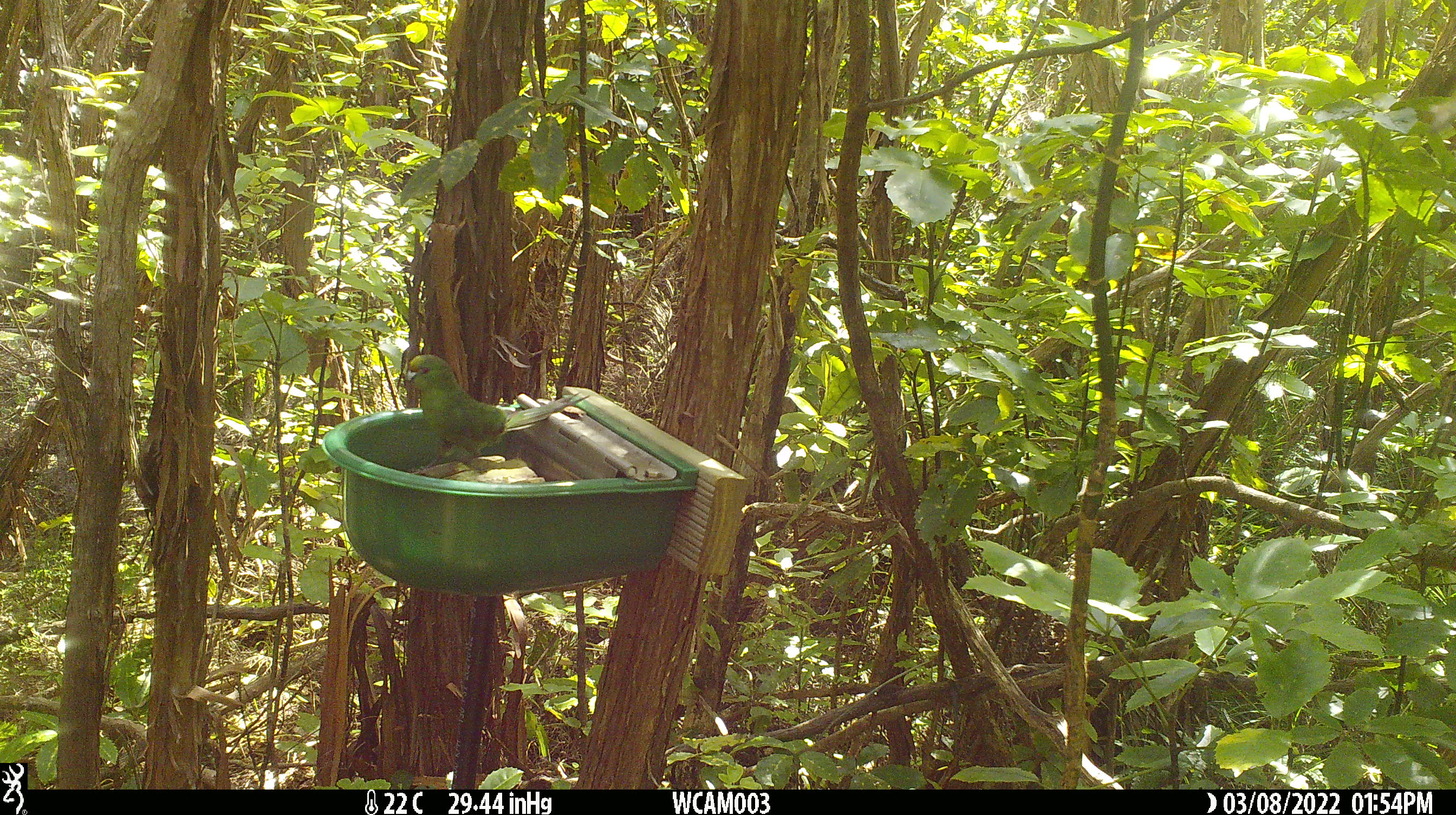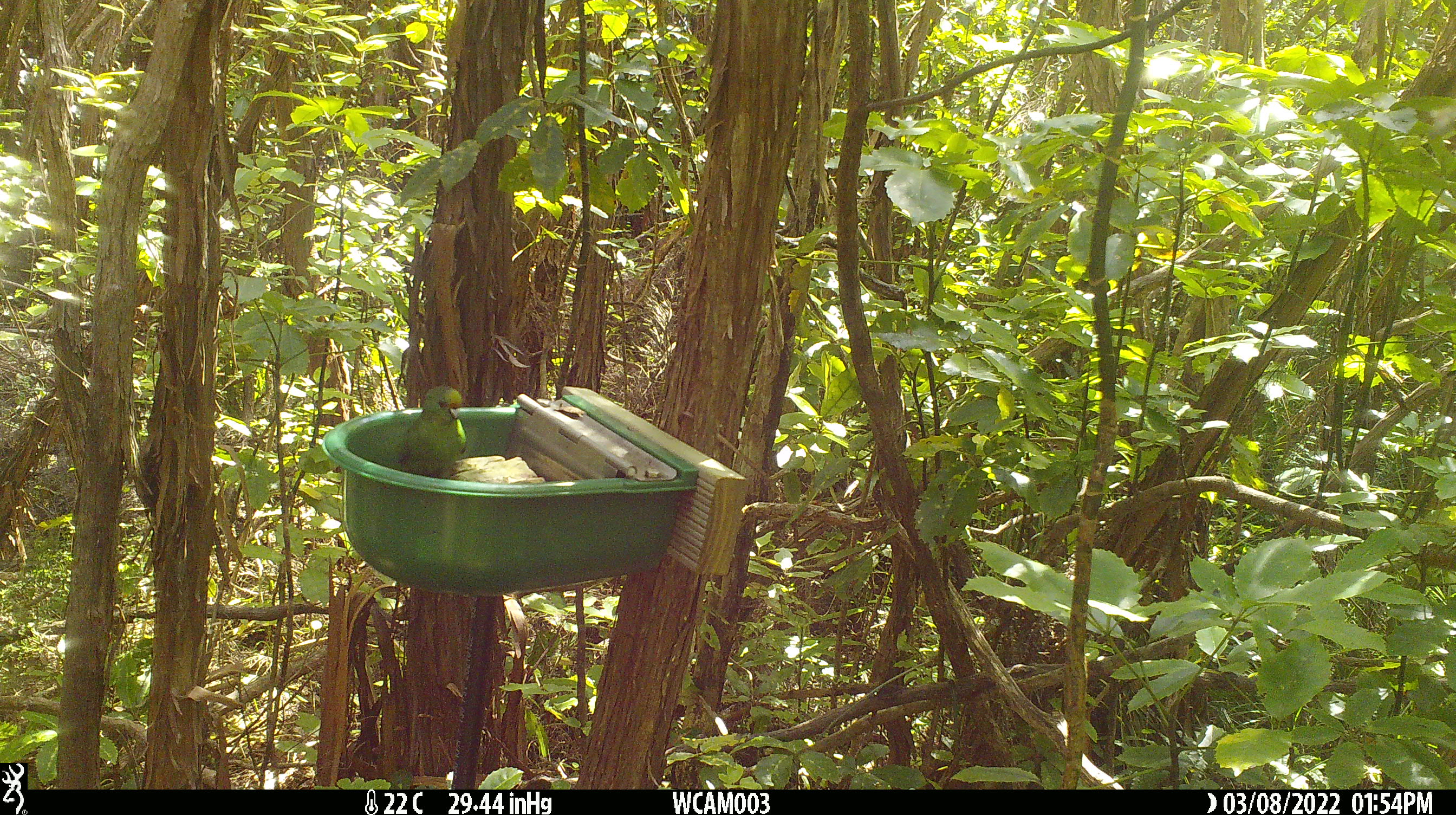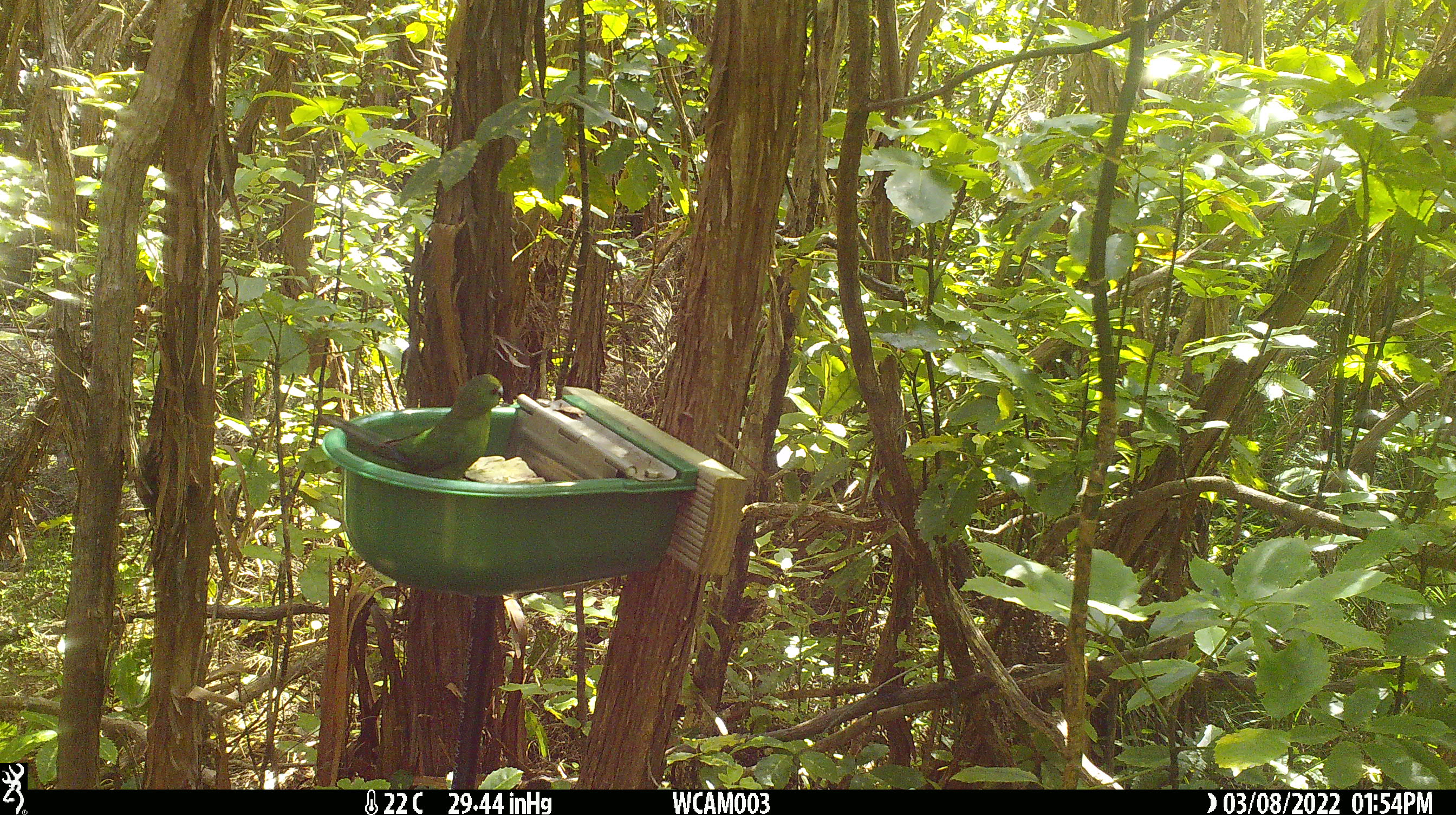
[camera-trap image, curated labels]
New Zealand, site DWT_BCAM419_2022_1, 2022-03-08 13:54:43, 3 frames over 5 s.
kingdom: Animalia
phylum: Chordata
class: Aves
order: Psittaciformes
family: Psittaculidae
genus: Cyanoramphus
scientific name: Cyanoramphus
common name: parakeet